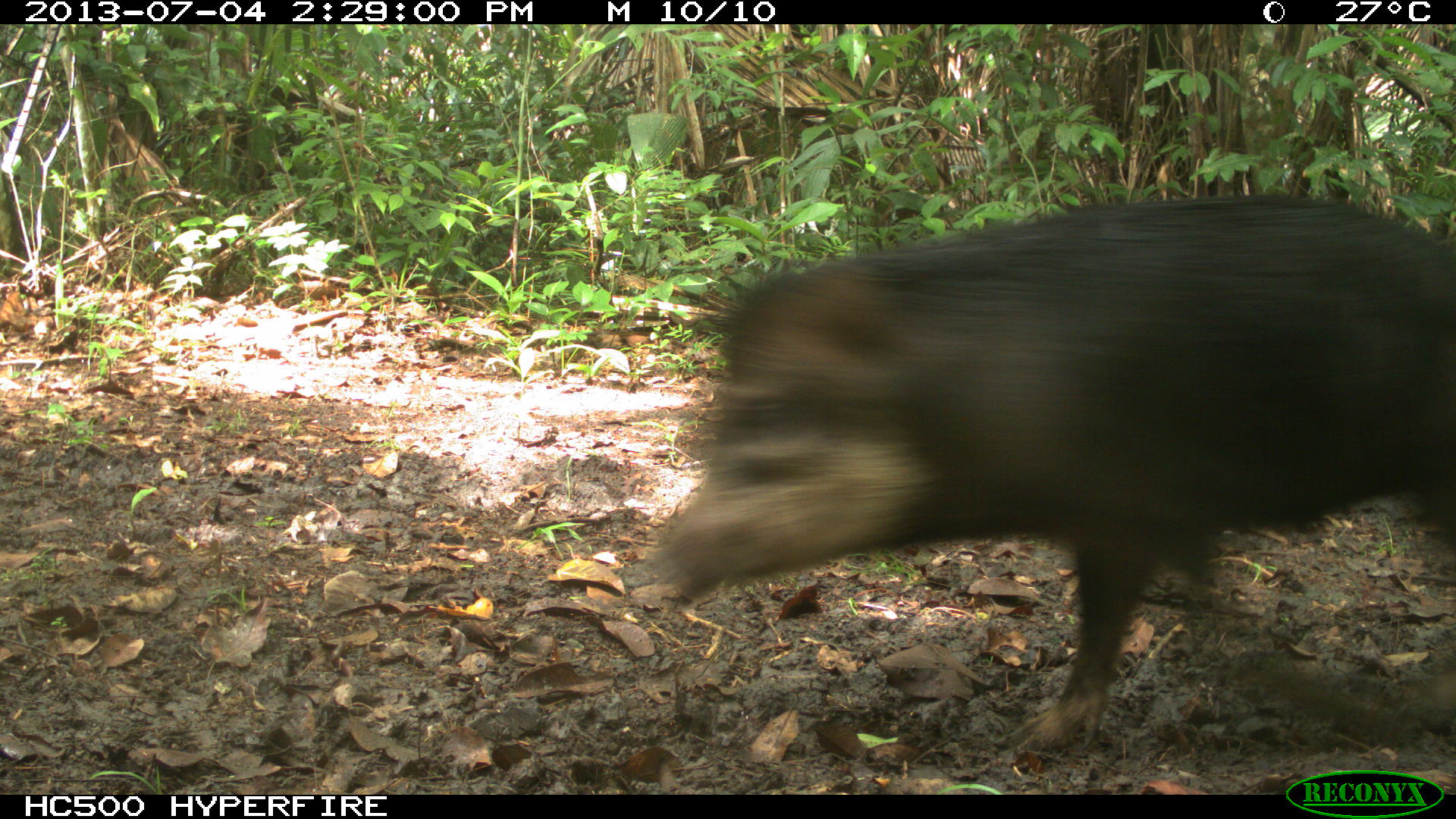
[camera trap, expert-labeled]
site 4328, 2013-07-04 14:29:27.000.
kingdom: Animalia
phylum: Chordata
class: Mammalia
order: Artiodactyla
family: Tayassuidae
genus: Tayassu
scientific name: Tayassu pecari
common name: white-lipped peccary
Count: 44.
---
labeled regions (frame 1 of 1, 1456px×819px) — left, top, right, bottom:
tayassu pecari: 649, 192, 1456, 755